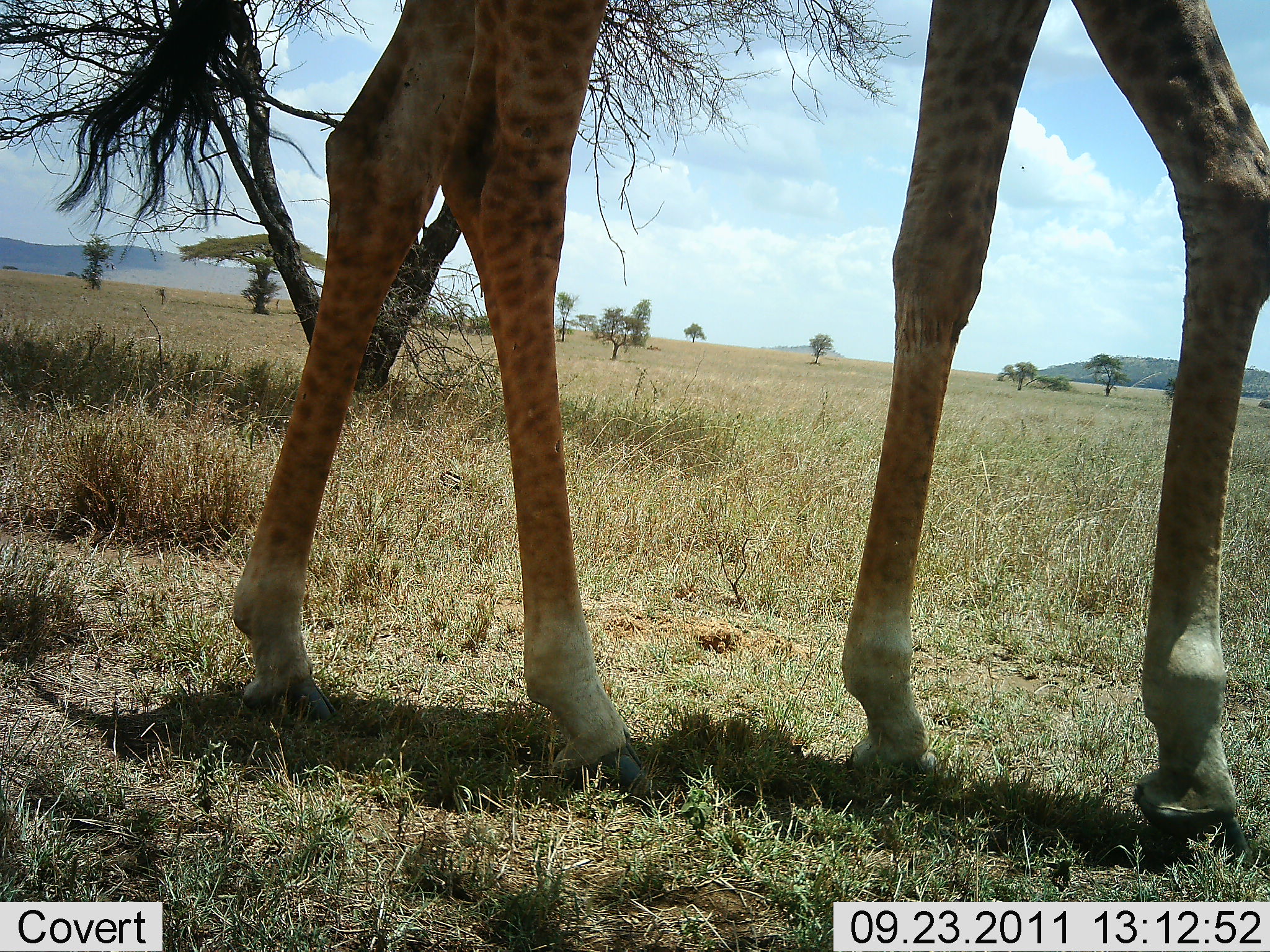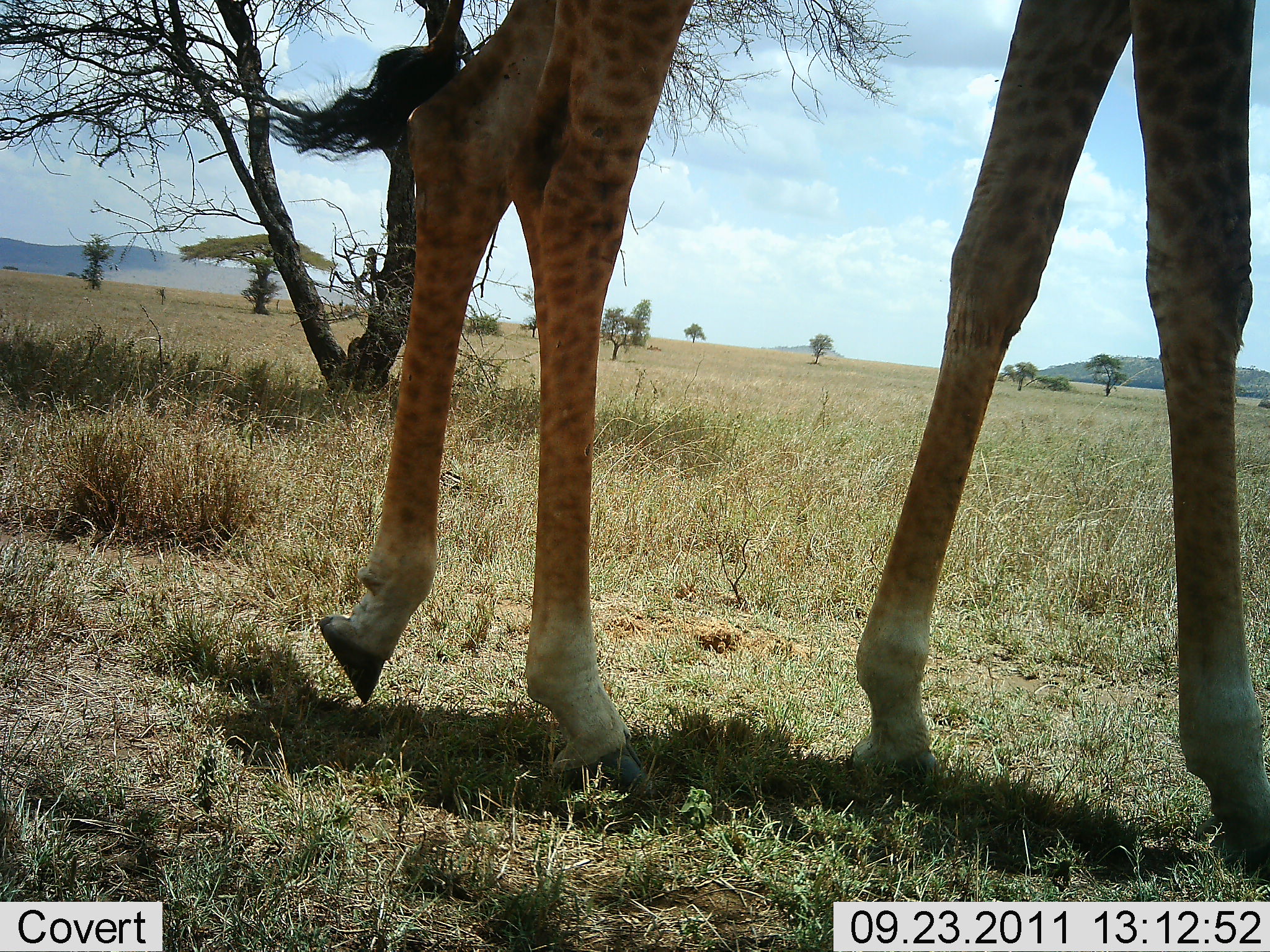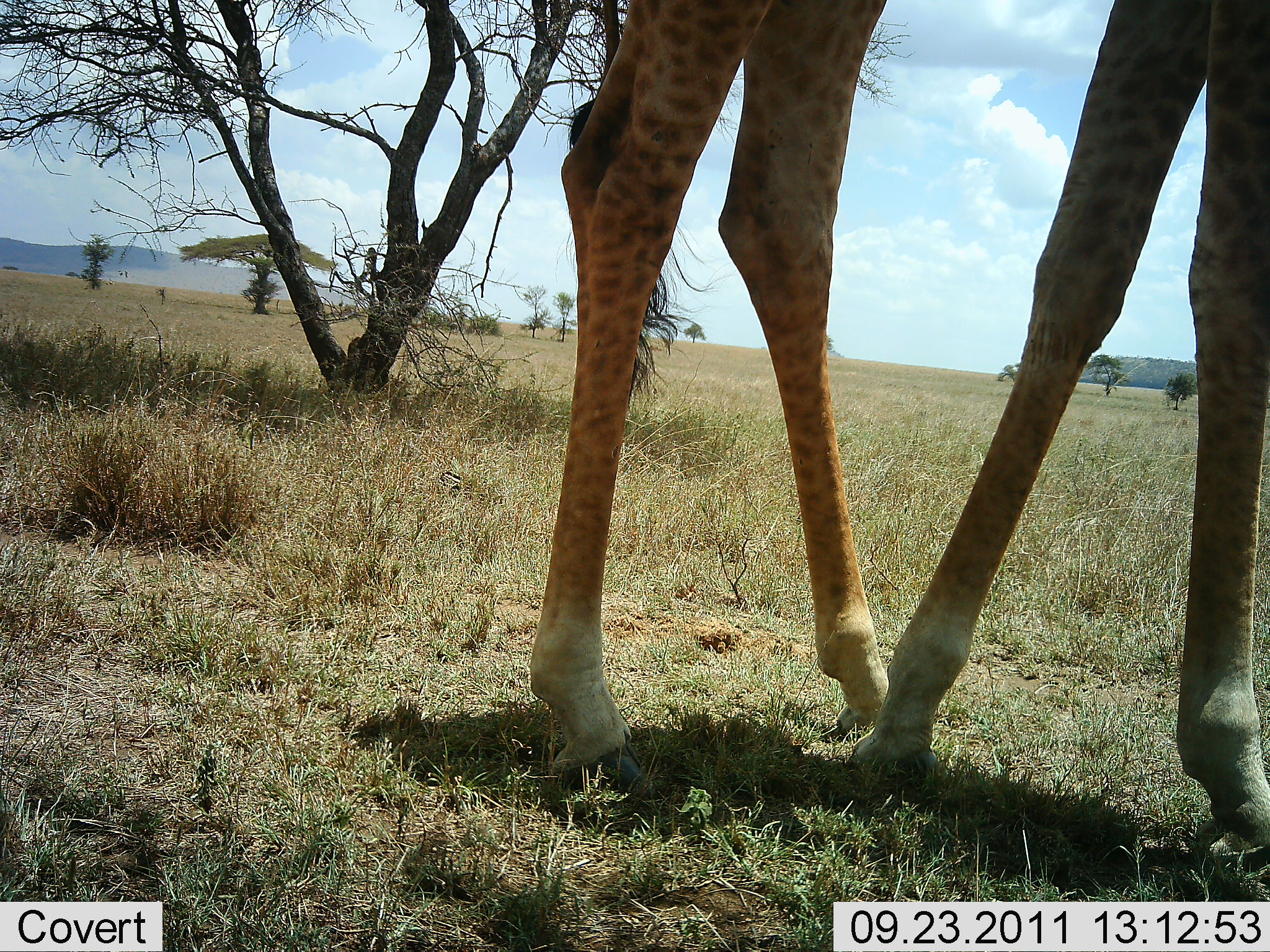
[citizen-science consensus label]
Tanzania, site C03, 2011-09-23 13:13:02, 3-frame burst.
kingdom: Animalia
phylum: Chordata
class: Mammalia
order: Artiodactyla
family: Giraffidae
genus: Giraffa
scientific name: Giraffa camelopardalis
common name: giraffe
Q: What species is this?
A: Giraffe (Giraffa camelopardalis).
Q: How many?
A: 1.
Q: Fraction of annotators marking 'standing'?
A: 29%.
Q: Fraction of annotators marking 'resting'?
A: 0%.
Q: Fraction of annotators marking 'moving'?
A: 79%.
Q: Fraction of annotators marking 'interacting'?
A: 0%.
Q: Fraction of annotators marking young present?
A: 0%.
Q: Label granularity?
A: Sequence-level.